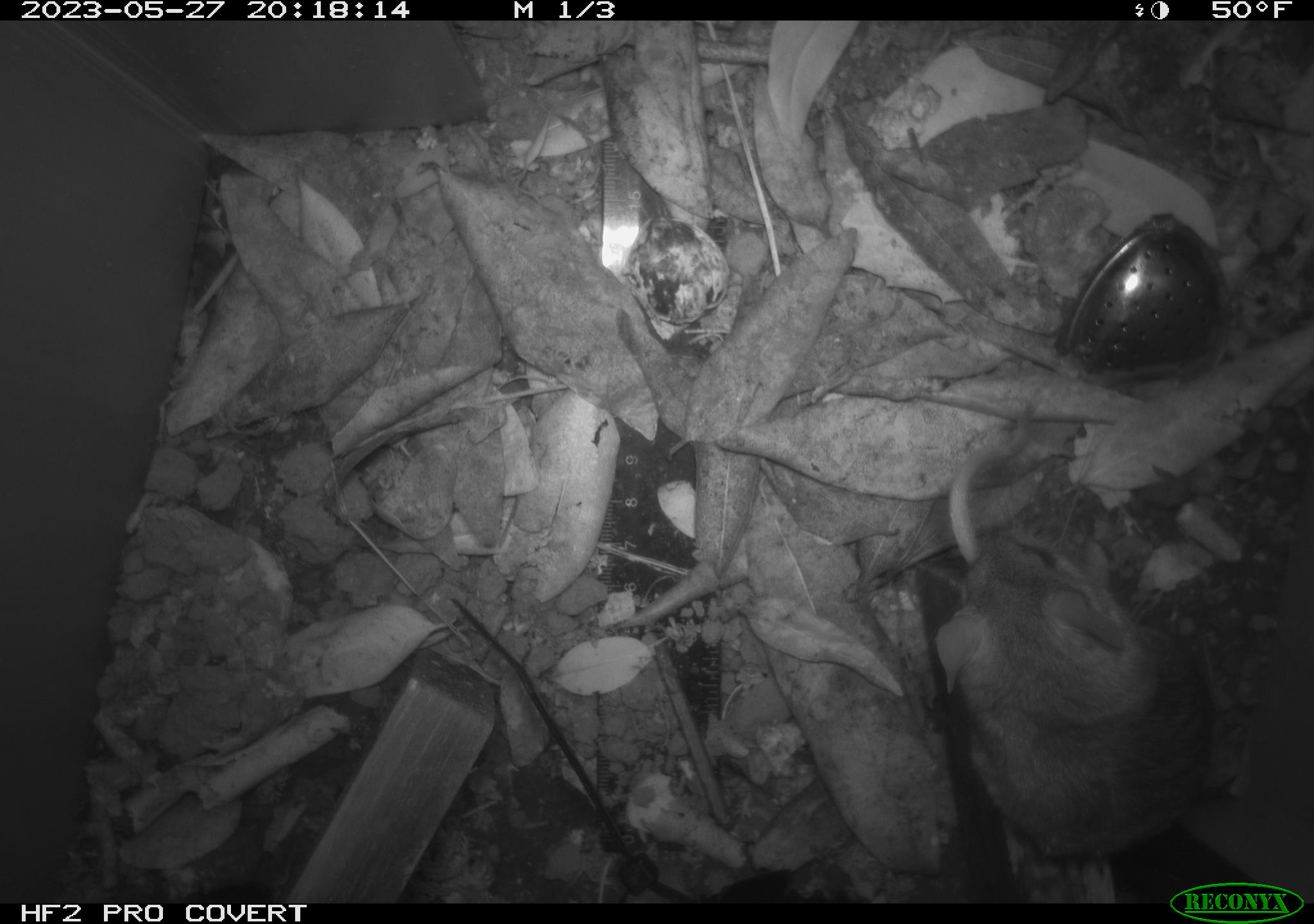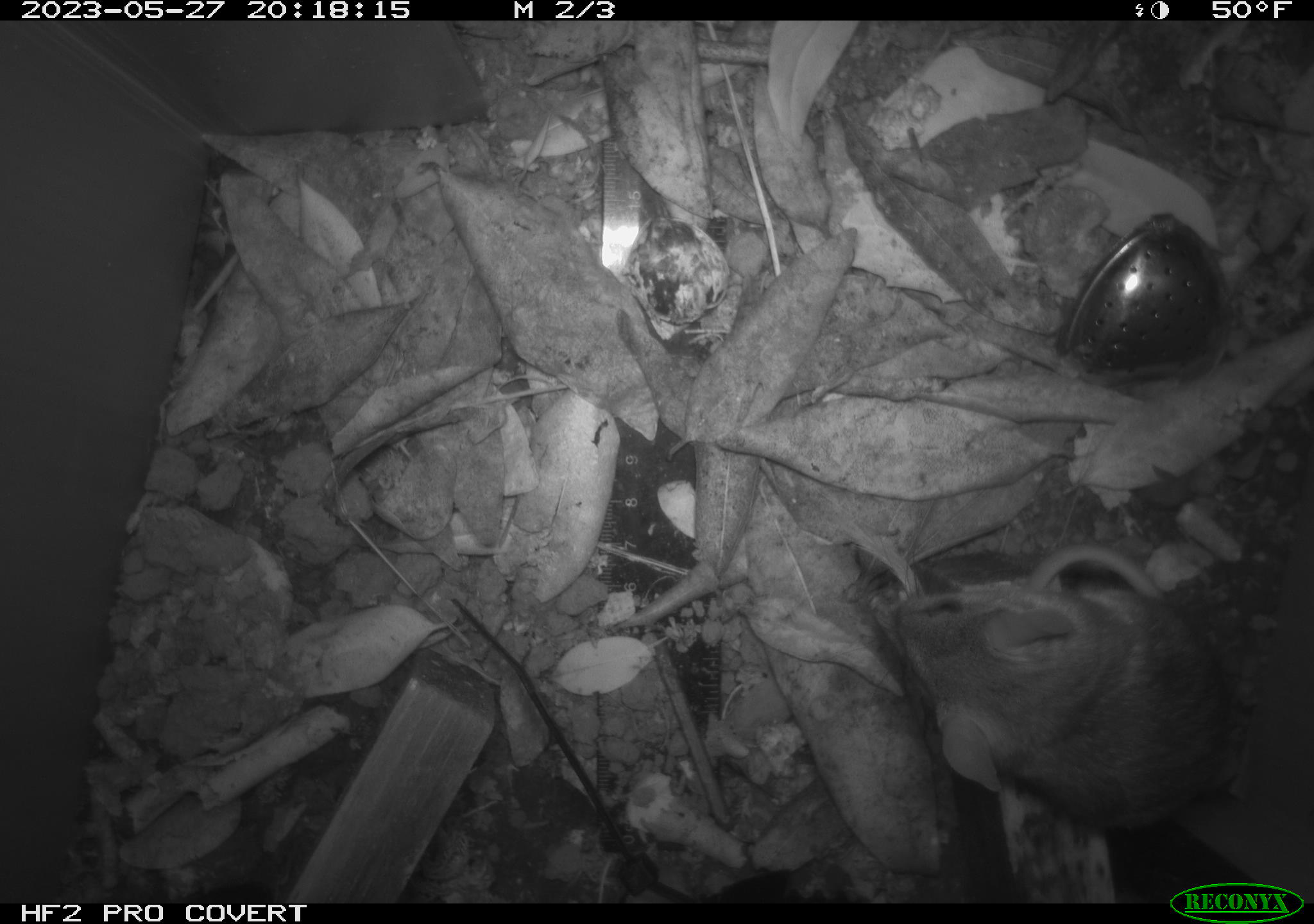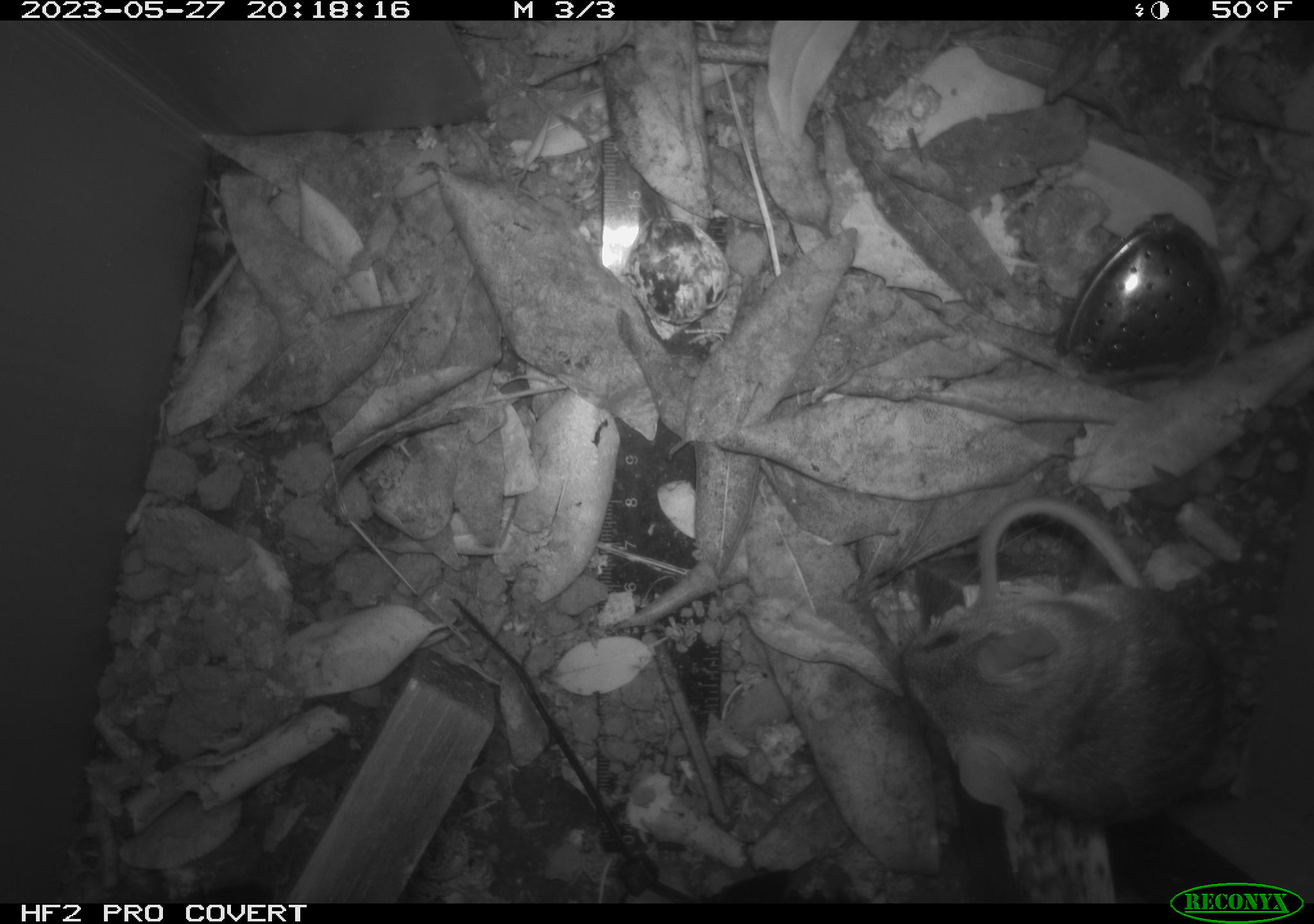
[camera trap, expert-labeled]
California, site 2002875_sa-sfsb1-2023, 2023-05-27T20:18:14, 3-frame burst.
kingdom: Animalia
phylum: Chordata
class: Mammalia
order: Rodentia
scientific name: Rodentia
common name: mouse species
Mouse species (Rodentia).